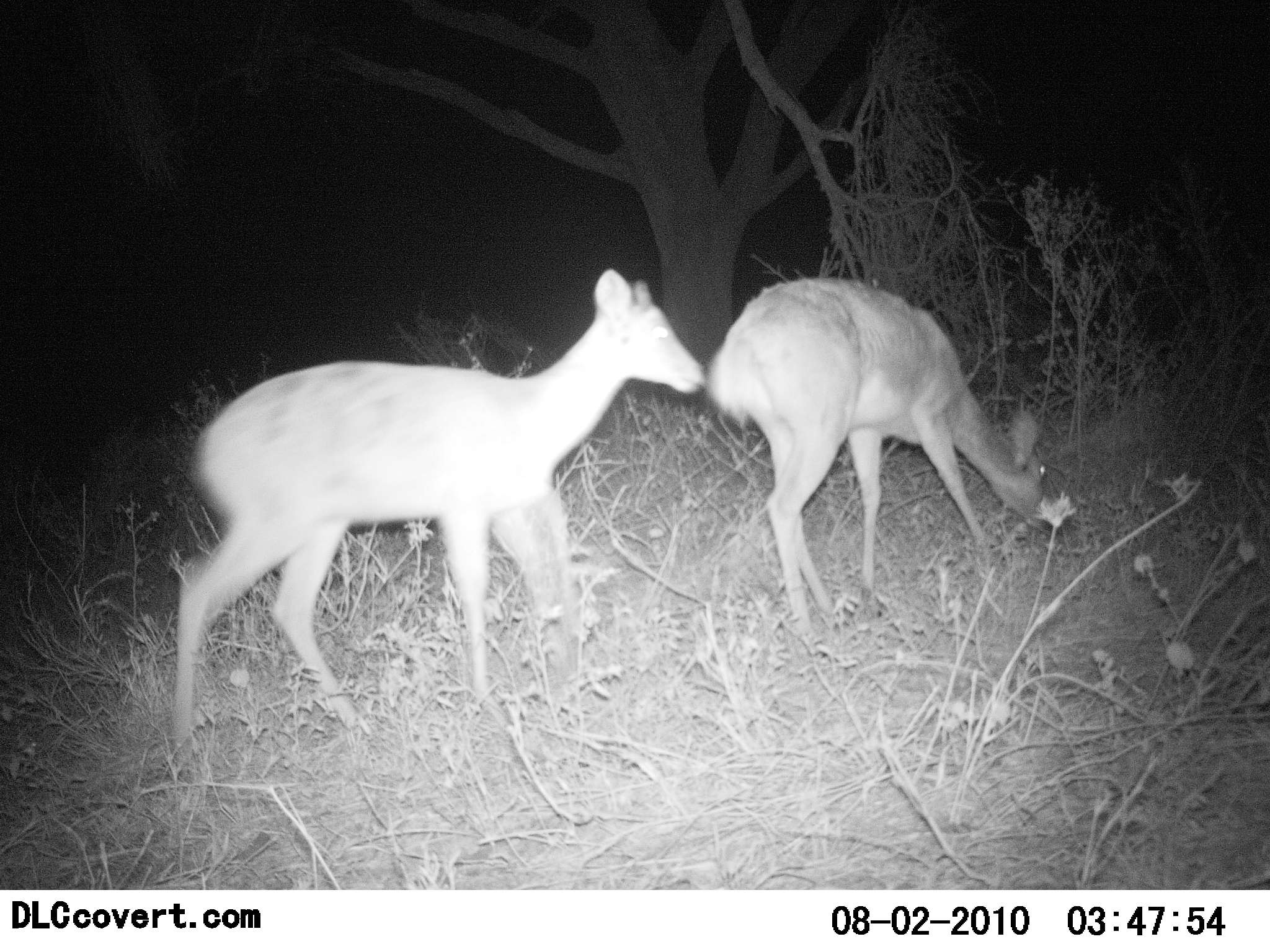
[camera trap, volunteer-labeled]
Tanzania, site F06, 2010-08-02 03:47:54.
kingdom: Animalia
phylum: Chordata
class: Mammalia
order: Artiodactyla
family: Bovidae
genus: Madoqua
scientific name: Madoqua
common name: dikdik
Dikdik (Madoqua), count 2. Behavior (volunteer vote fractions): standing 47%, resting 0%, moving 33%, interacting 0%. Young present (vote fraction): 0%. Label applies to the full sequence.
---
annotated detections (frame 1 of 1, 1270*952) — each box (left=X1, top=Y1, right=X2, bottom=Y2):
animal: (left=164, top=268, right=706, bottom=764); (left=704, top=279, right=1050, bottom=636)